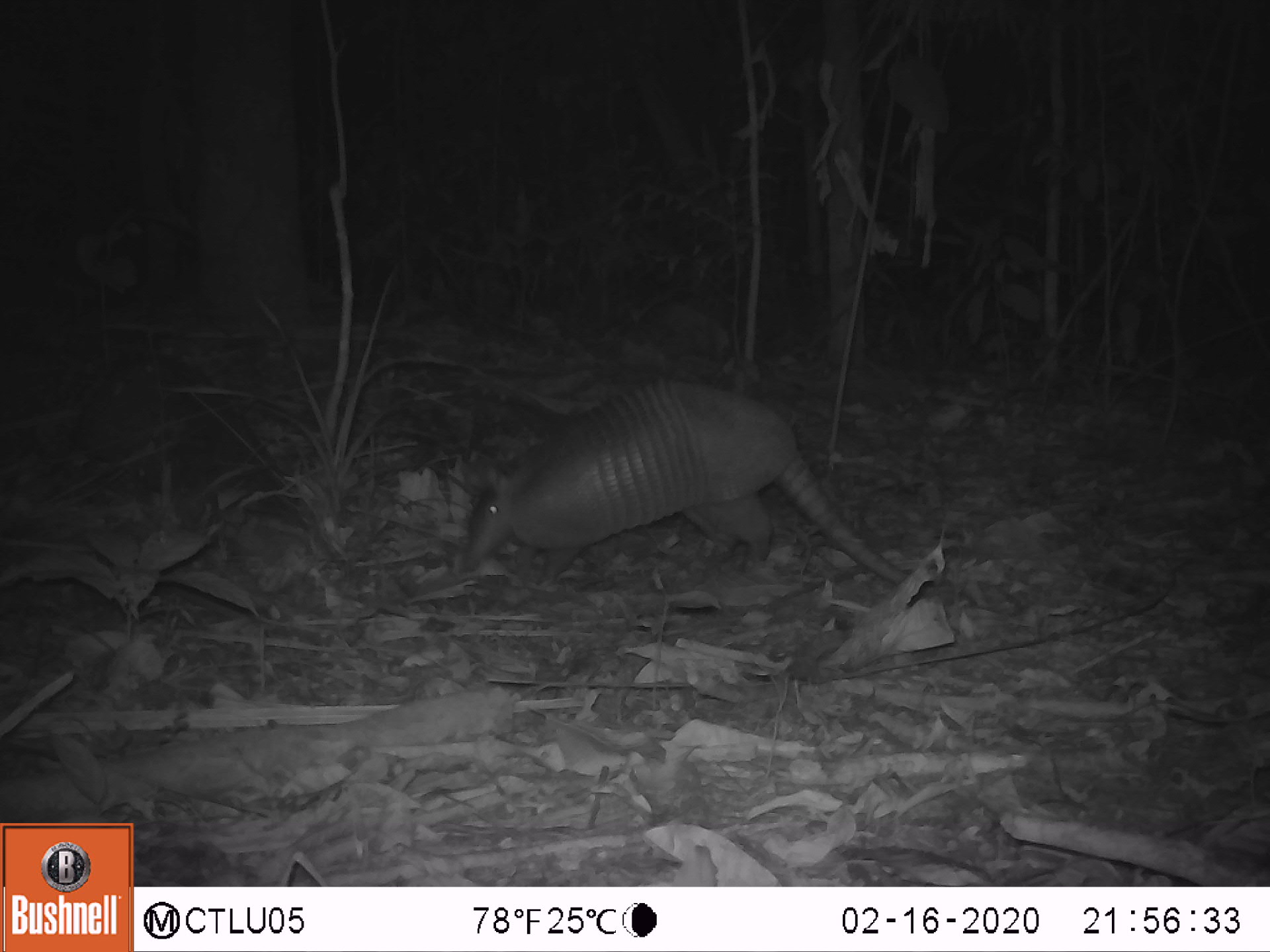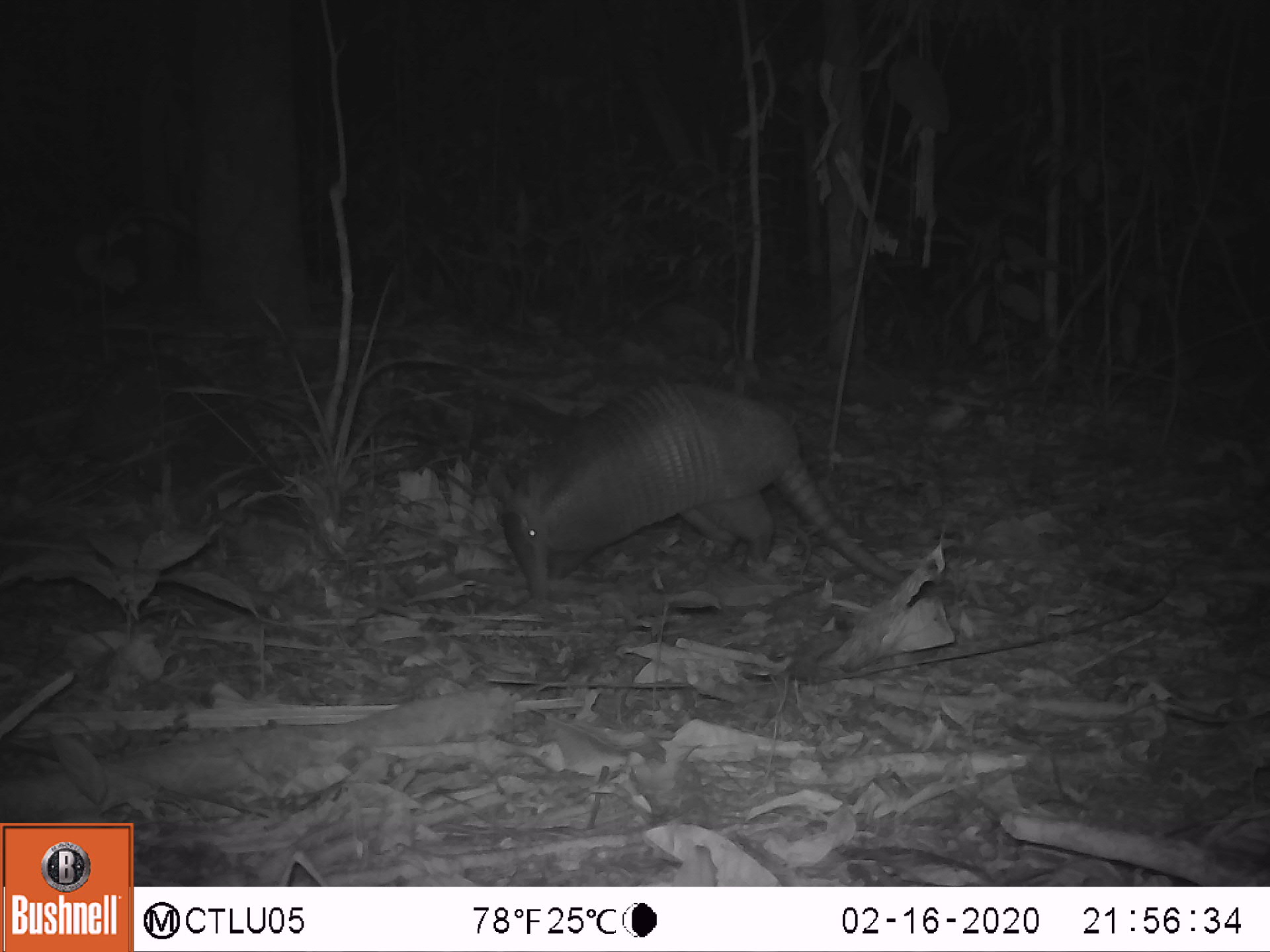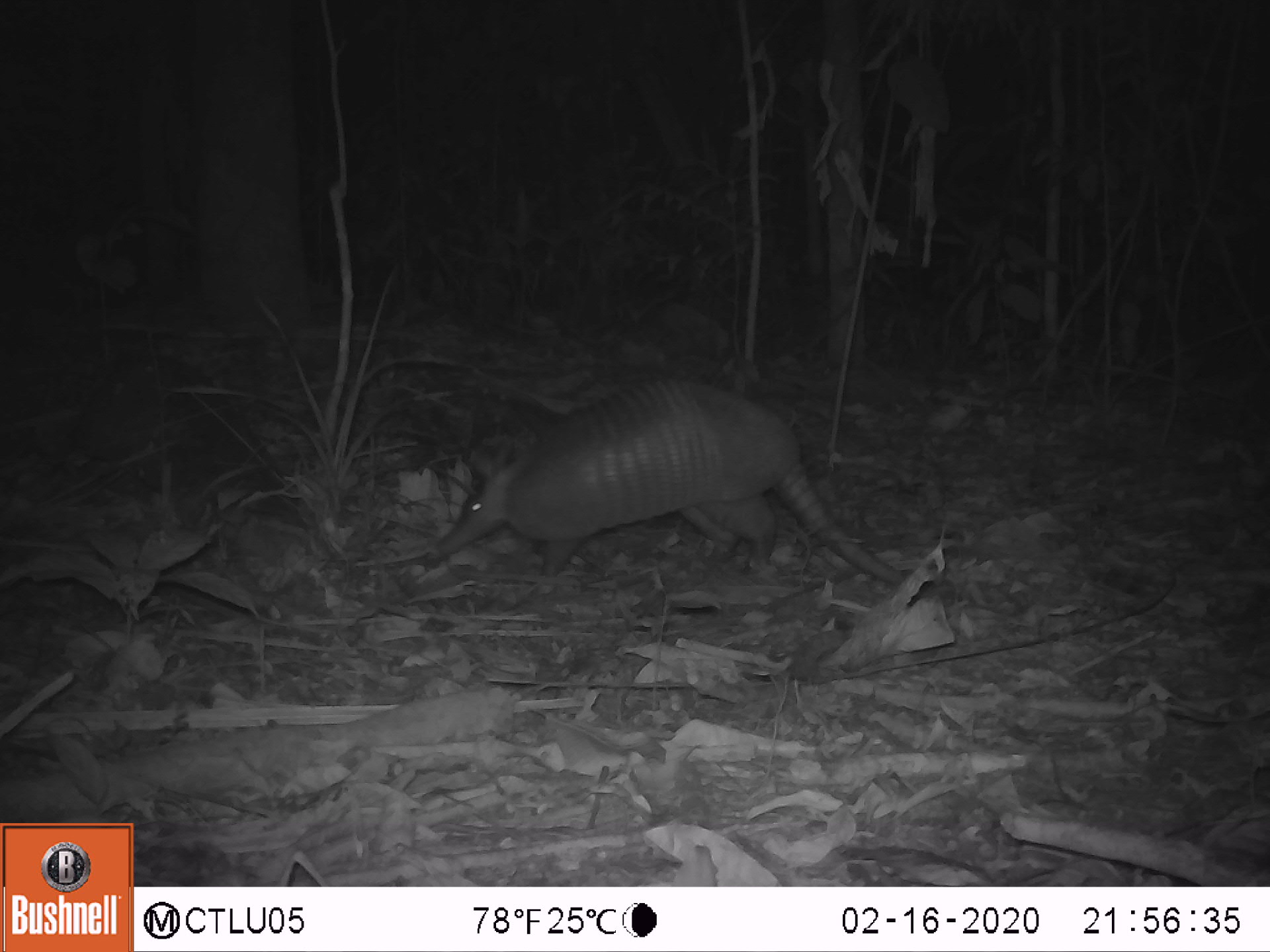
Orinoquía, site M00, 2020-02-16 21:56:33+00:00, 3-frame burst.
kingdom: Animalia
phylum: Chordata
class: Mammalia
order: Cingulata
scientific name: Cingulata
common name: armadillo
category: unknown armadillo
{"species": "unknown armadillo (armadillo) (Cingulata)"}